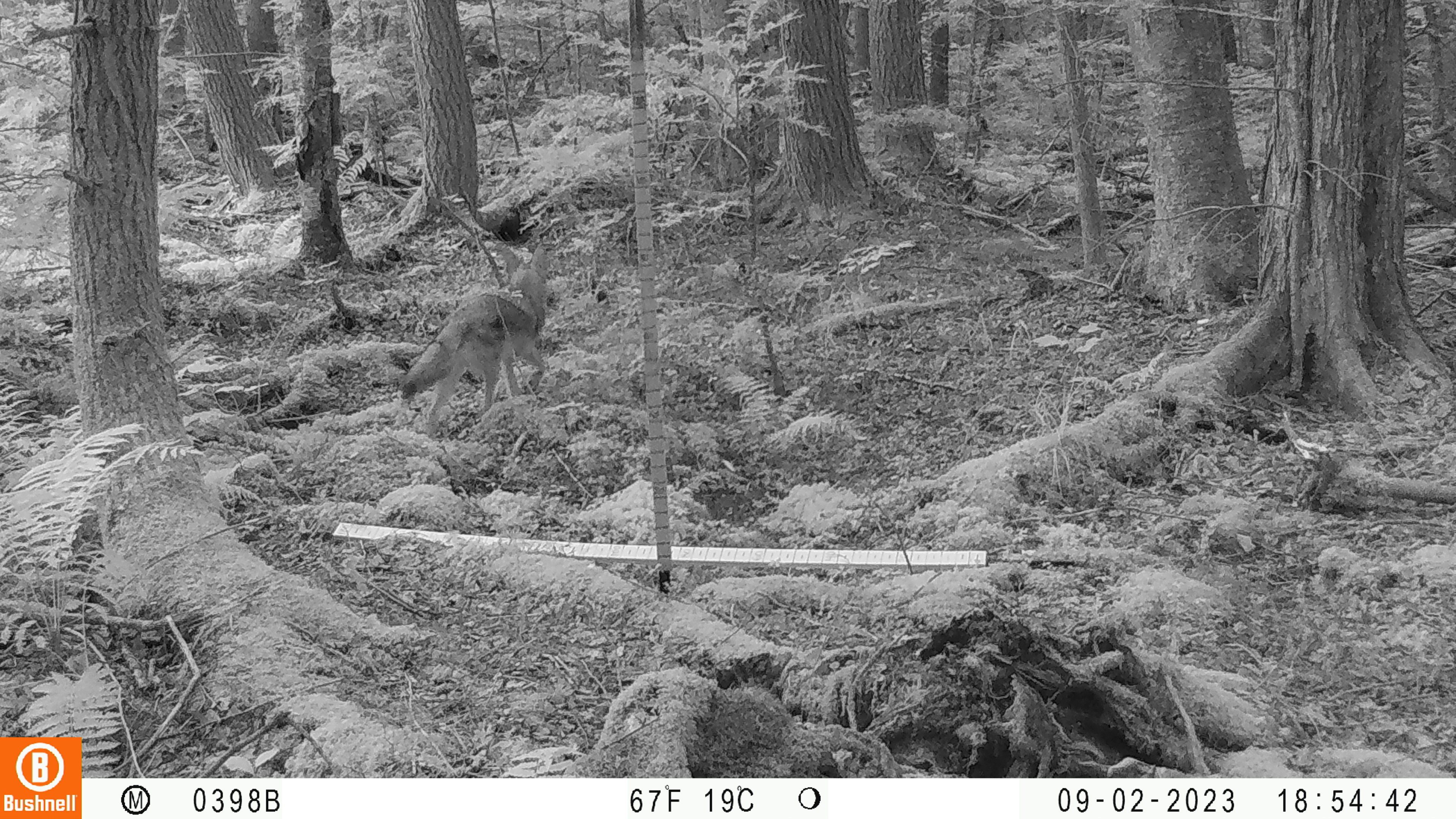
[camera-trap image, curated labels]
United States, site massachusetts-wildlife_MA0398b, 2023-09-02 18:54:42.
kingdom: Animalia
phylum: Chordata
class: Mammalia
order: Carnivora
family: Canidae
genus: Canis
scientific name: Canis latrans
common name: coyote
Coyote (Canis latrans).